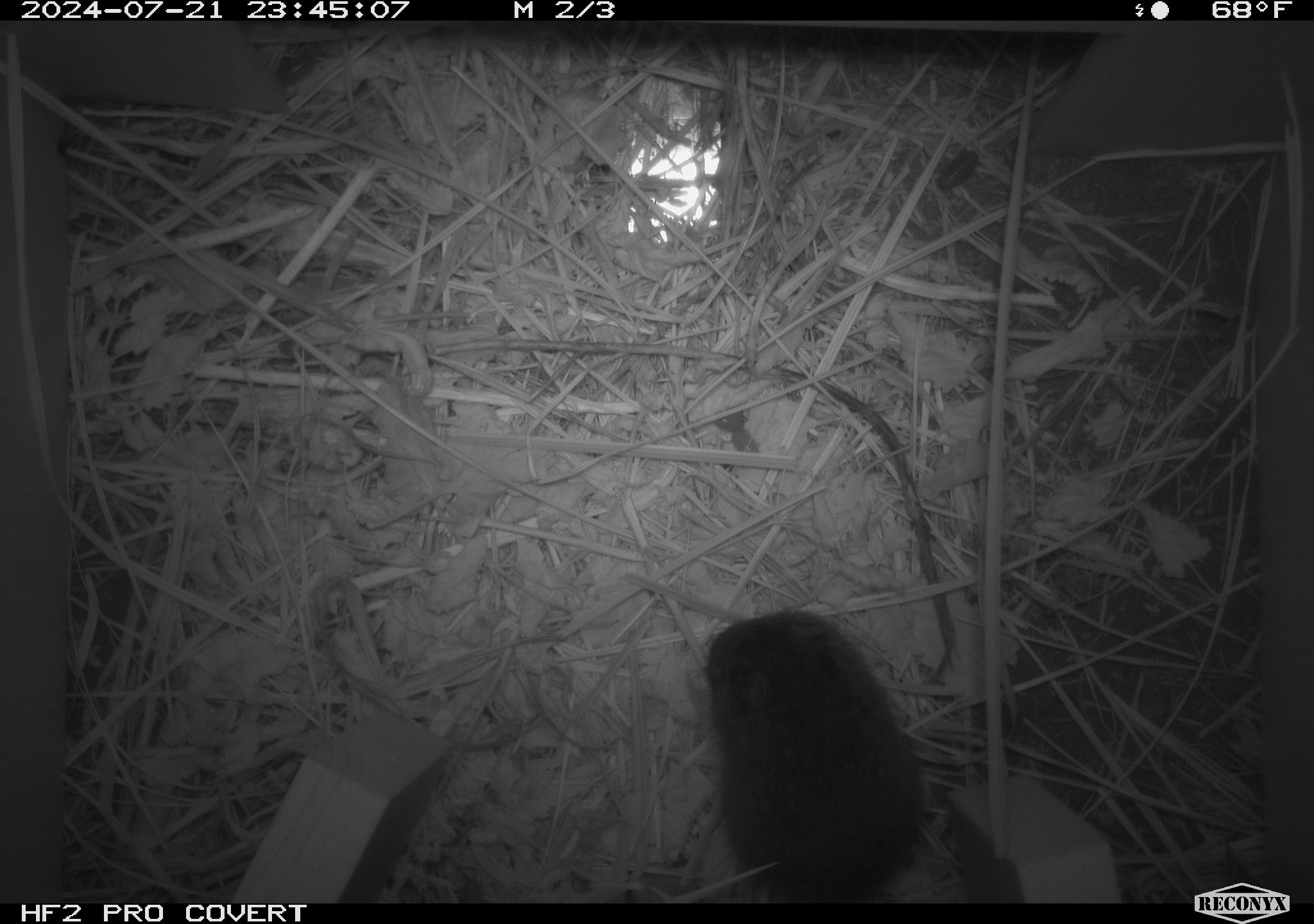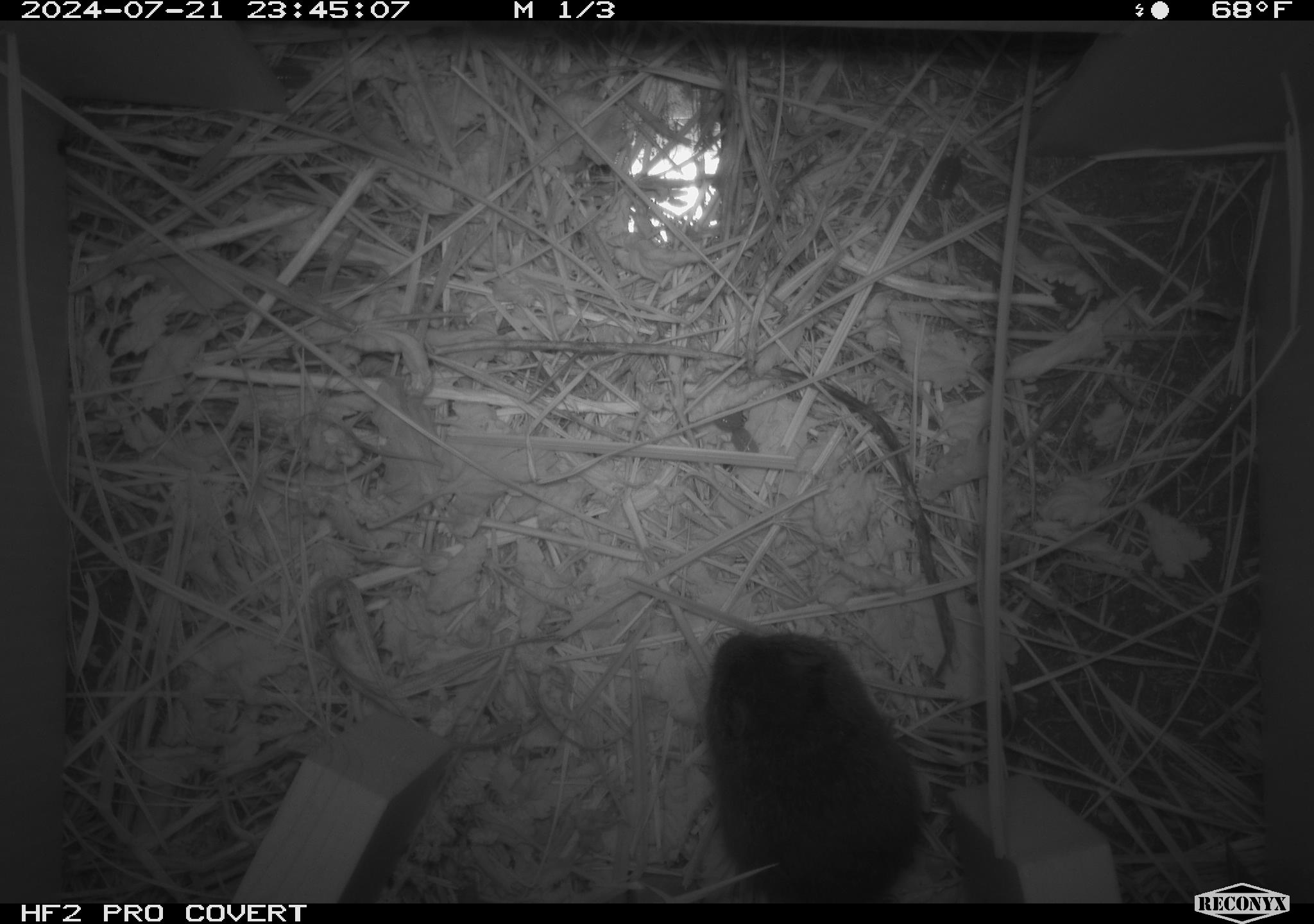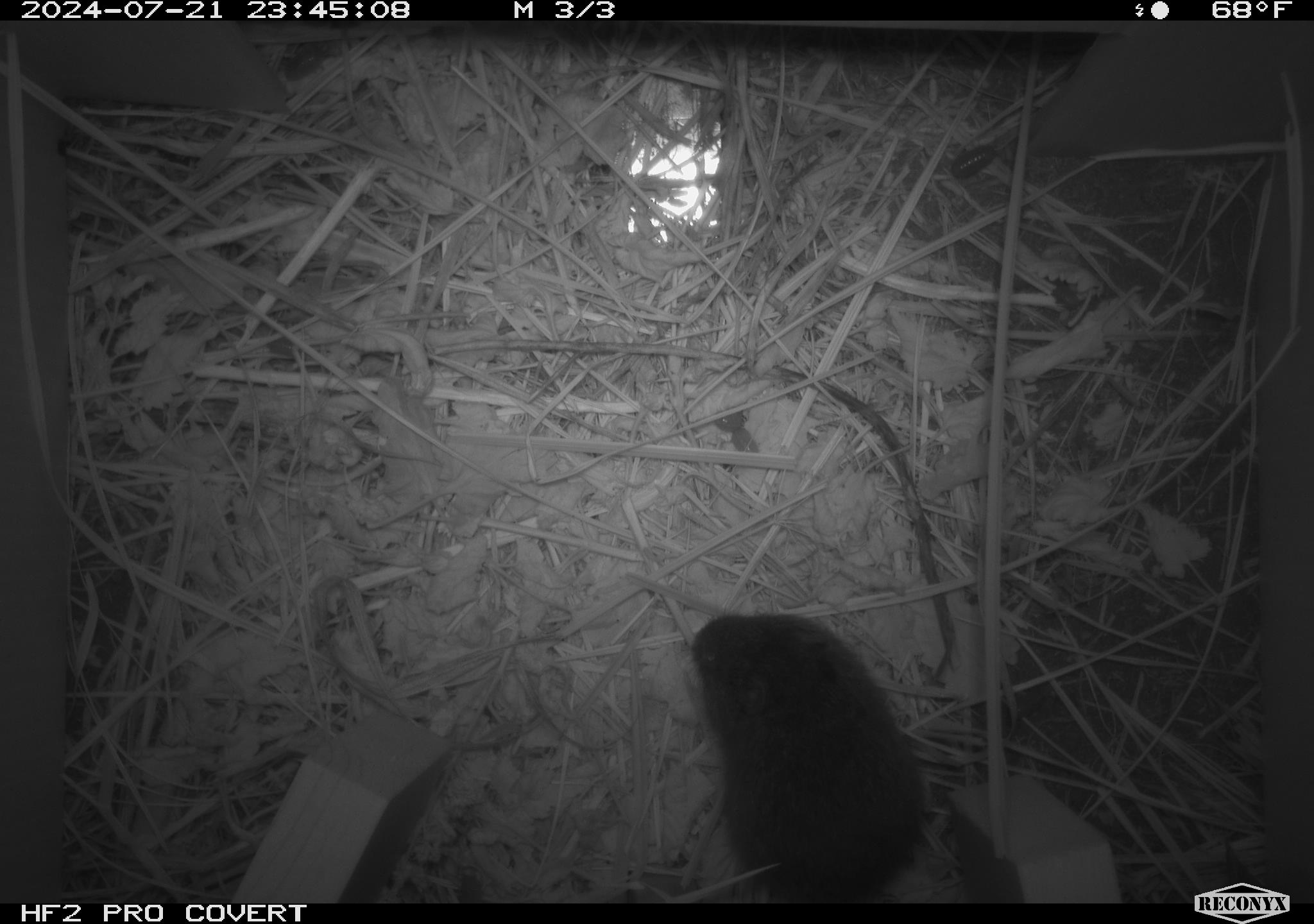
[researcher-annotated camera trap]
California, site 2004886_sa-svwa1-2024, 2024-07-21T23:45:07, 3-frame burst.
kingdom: Animalia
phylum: Chordata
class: Mammalia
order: Rodentia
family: Cricetidae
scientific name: Arvicolinae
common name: voles, lemmings, and muskrats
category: arvicolinae subfamily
Arvicolinae subfamily (voles, lemmings, and muskrats) (Arvicolinae).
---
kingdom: Animalia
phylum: Arthropoda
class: Malacostraca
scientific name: Malacostraca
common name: amphipods, crabs, isopods, krill, lobsters and shrimps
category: malacostracan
Malacostracan (amphipods, crabs, isopods, krill, lobsters and shrimps) (Malacostraca).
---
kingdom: Animalia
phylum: Arthropoda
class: Insecta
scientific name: Insecta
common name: insect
Insect (Insecta).